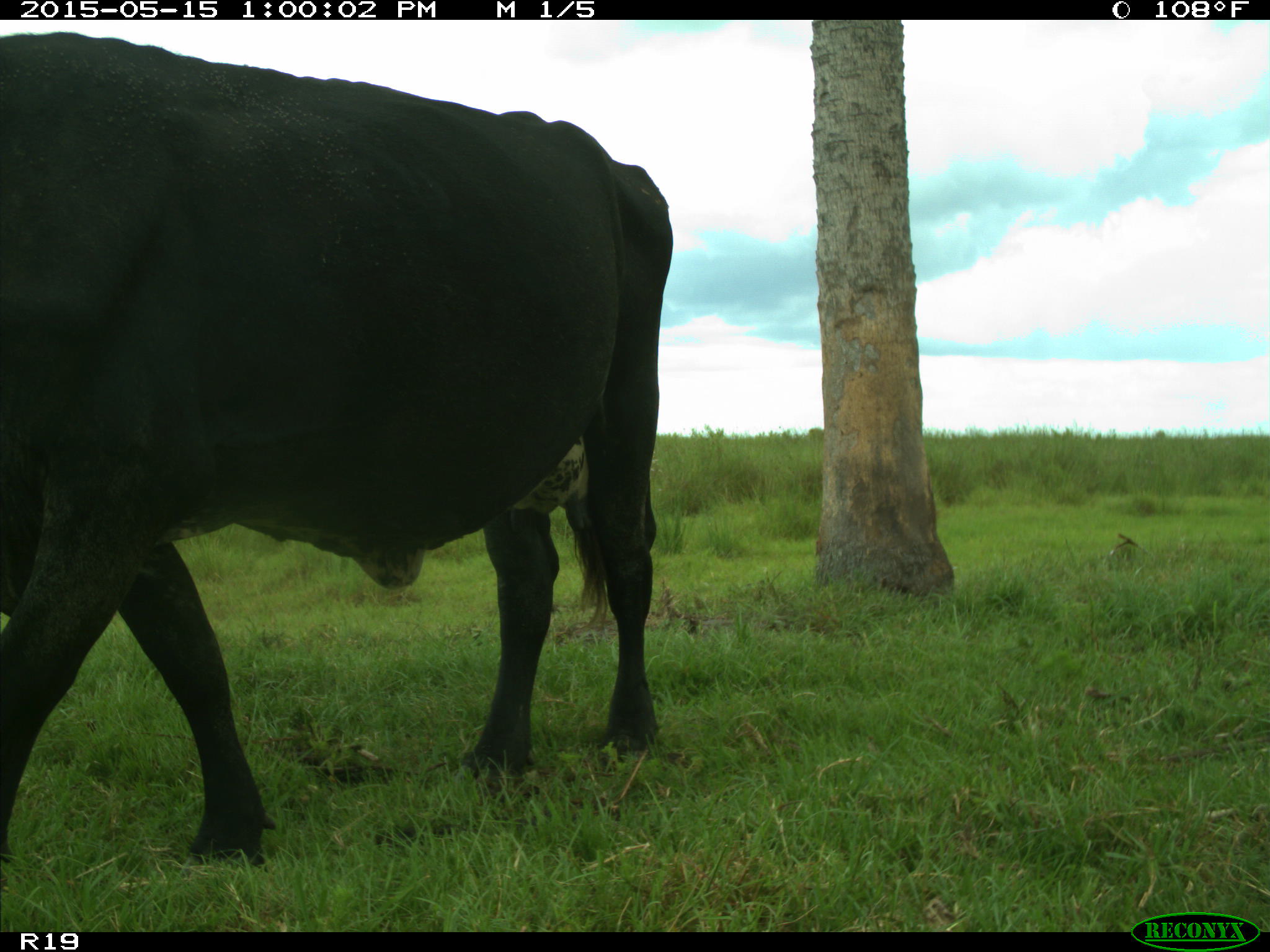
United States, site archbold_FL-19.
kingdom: Animalia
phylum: Chordata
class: Mammalia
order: Artiodactyla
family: Bovidae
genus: Bos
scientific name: Bos taurus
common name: domestic cow